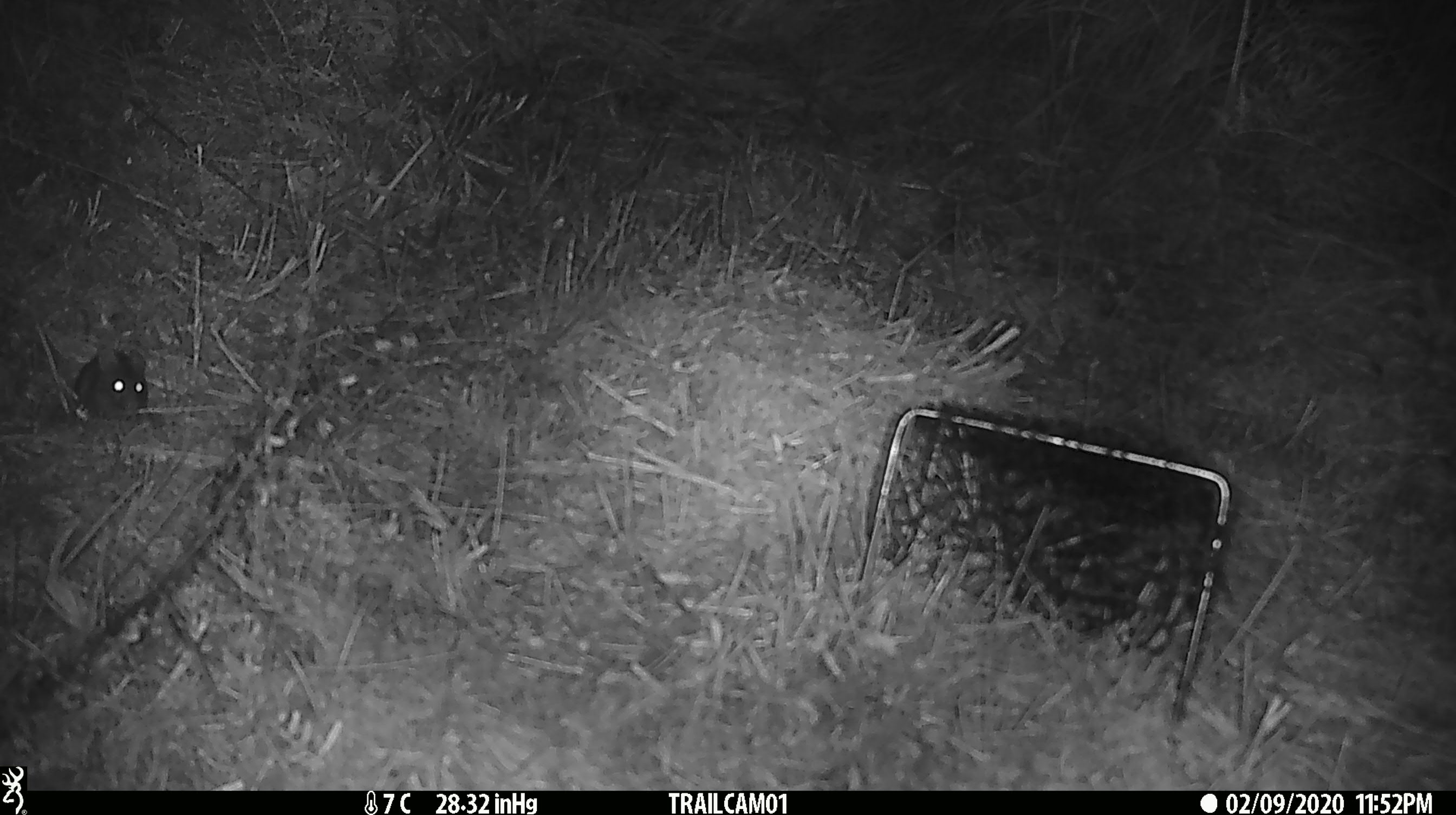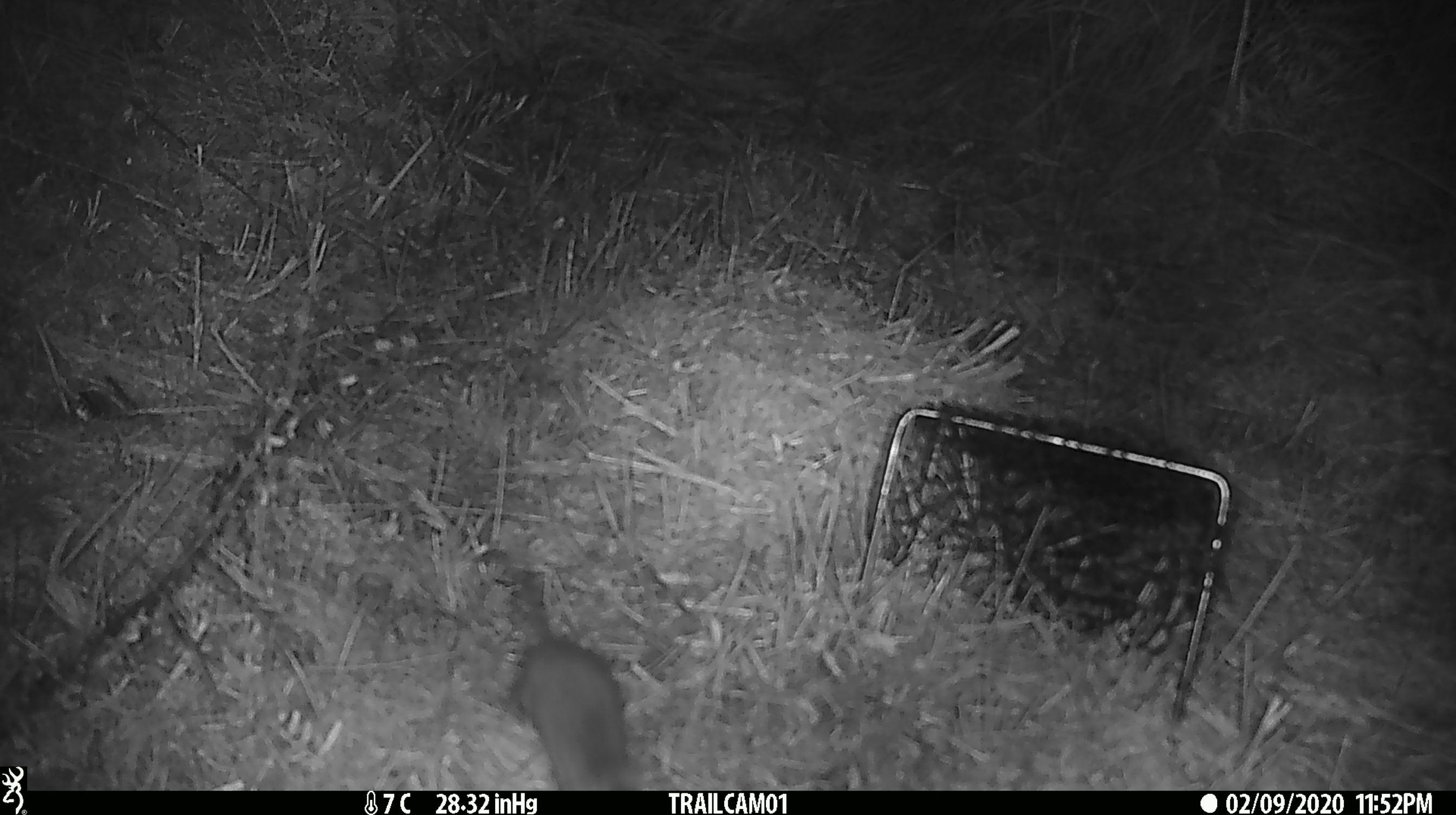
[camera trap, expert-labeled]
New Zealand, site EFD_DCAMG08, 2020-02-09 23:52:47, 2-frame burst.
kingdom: Animalia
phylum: Chordata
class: Mammalia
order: Rodentia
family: Muridae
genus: Mus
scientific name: Mus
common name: mouse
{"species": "mouse (Mus)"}